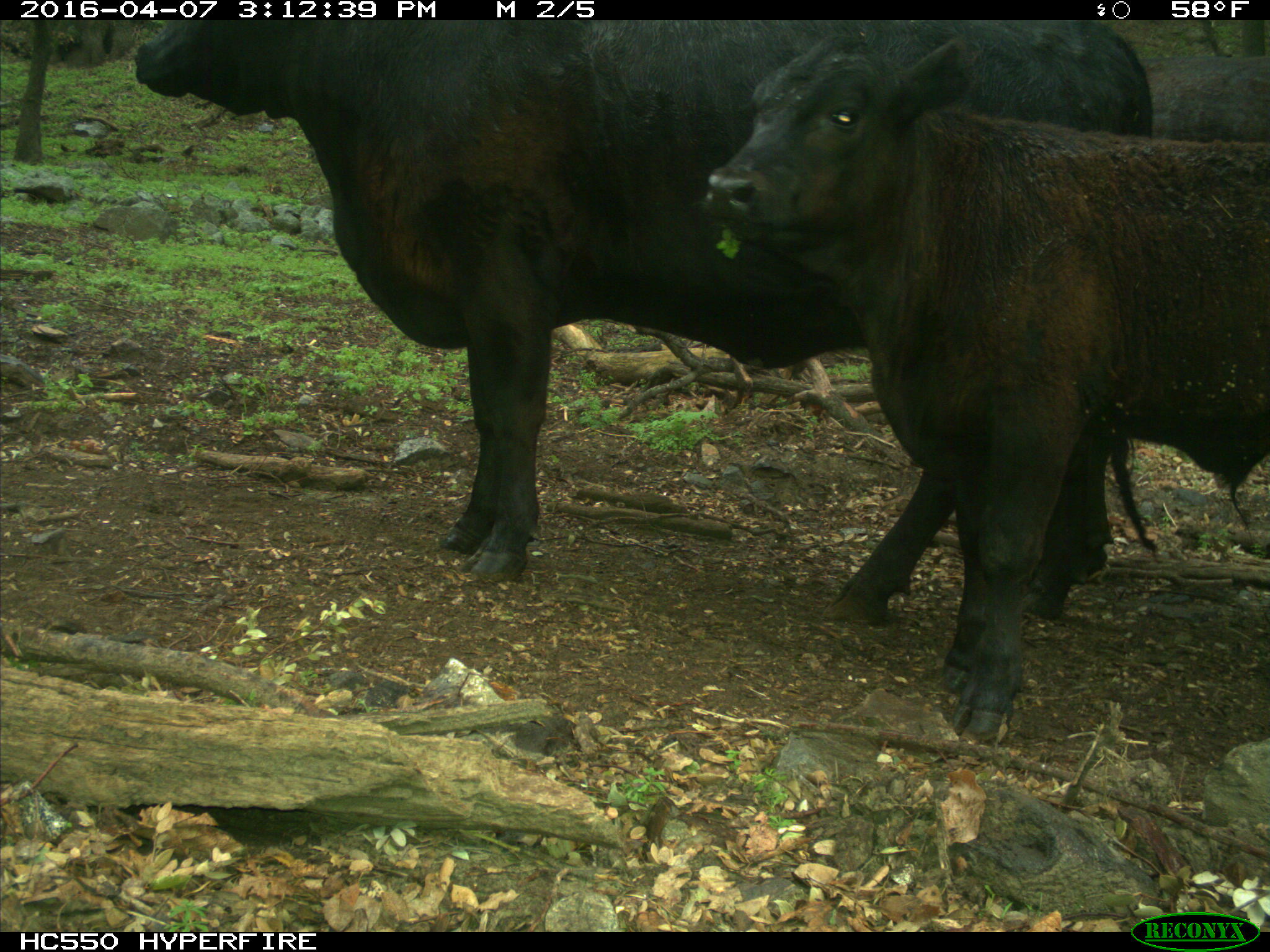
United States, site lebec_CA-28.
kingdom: Animalia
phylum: Chordata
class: Mammalia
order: Artiodactyla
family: Bovidae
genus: Bos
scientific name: Bos taurus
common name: domestic cow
Bos taurus (domestic cow).